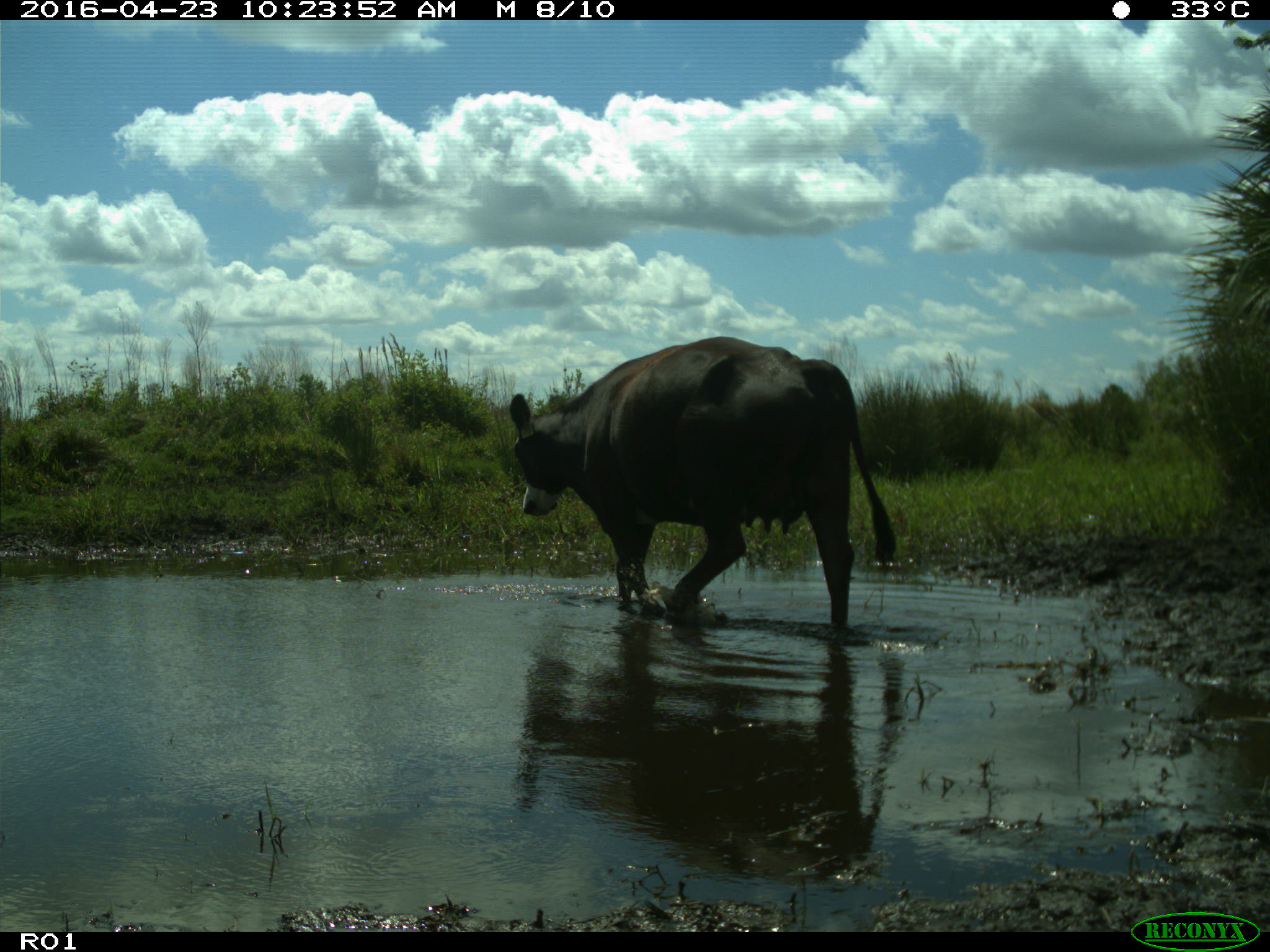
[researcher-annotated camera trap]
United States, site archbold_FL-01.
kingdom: Animalia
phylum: Chordata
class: Mammalia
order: Artiodactyla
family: Bovidae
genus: Bos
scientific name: Bos taurus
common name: domestic cow